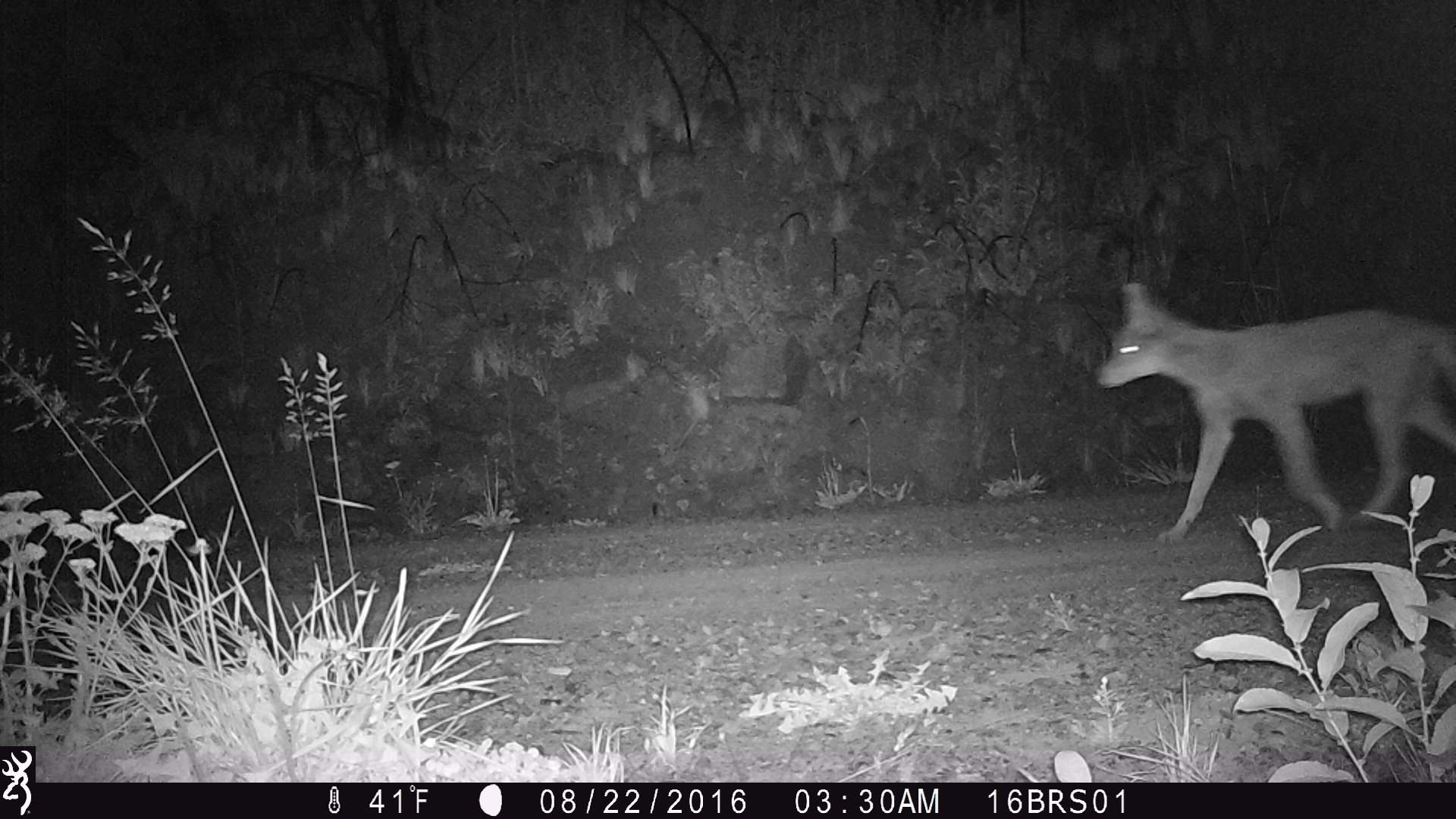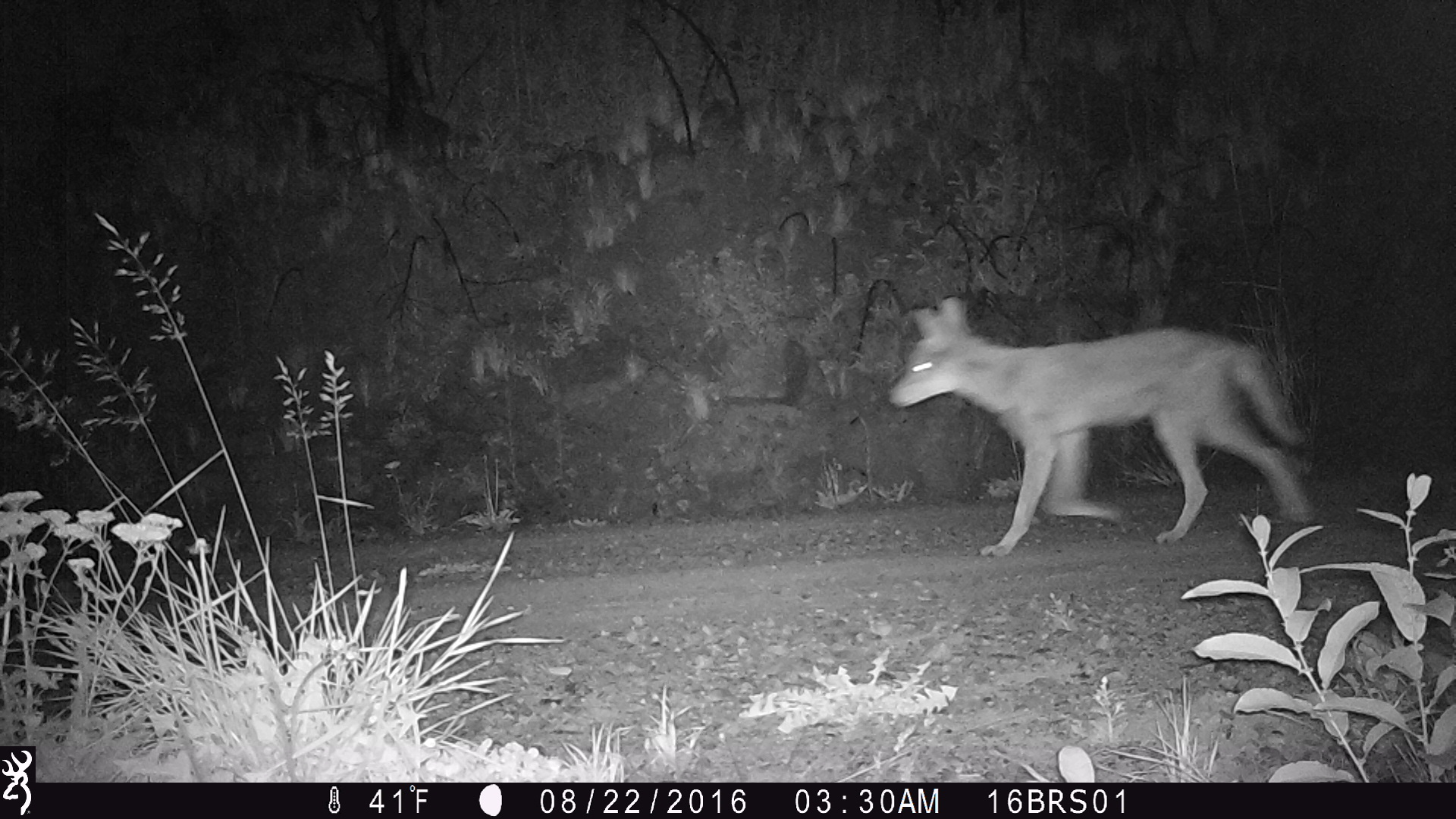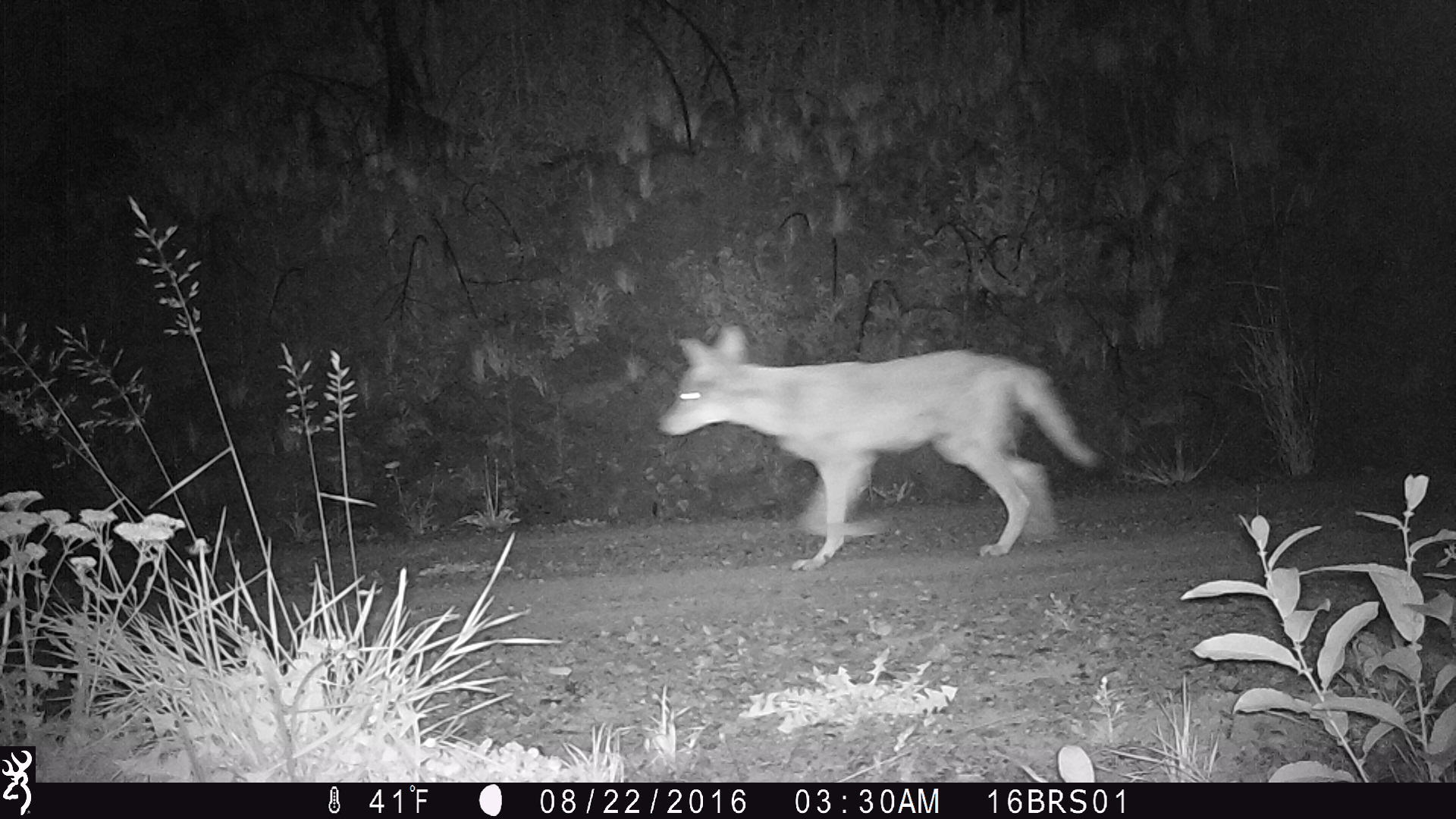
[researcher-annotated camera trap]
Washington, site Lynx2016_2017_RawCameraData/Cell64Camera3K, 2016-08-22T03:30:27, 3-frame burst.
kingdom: Animalia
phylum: Chordata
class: Mammalia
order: Carnivora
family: Canidae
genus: Canis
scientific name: Canis latrans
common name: coyote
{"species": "Canis latrans (coyote)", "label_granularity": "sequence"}